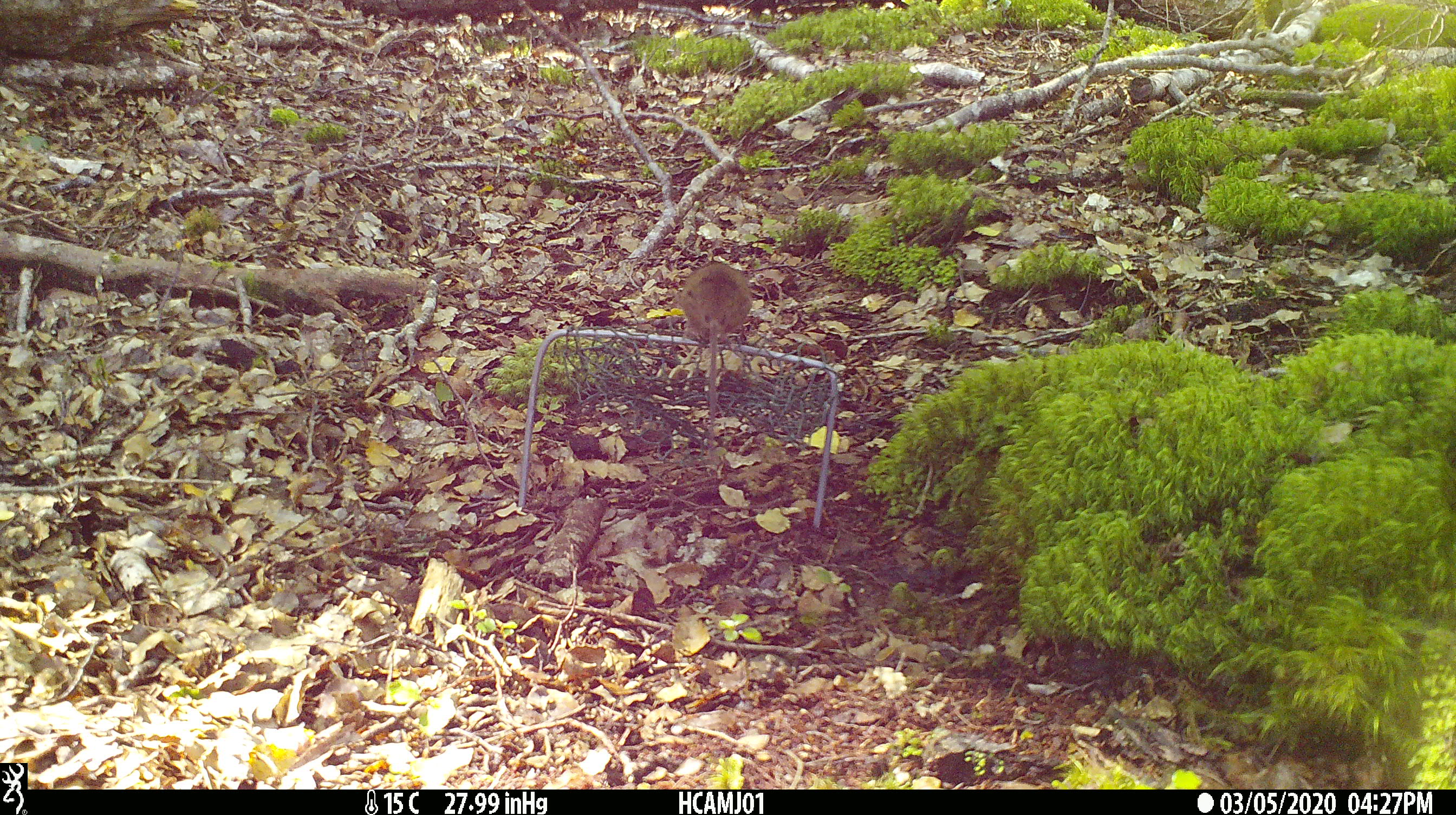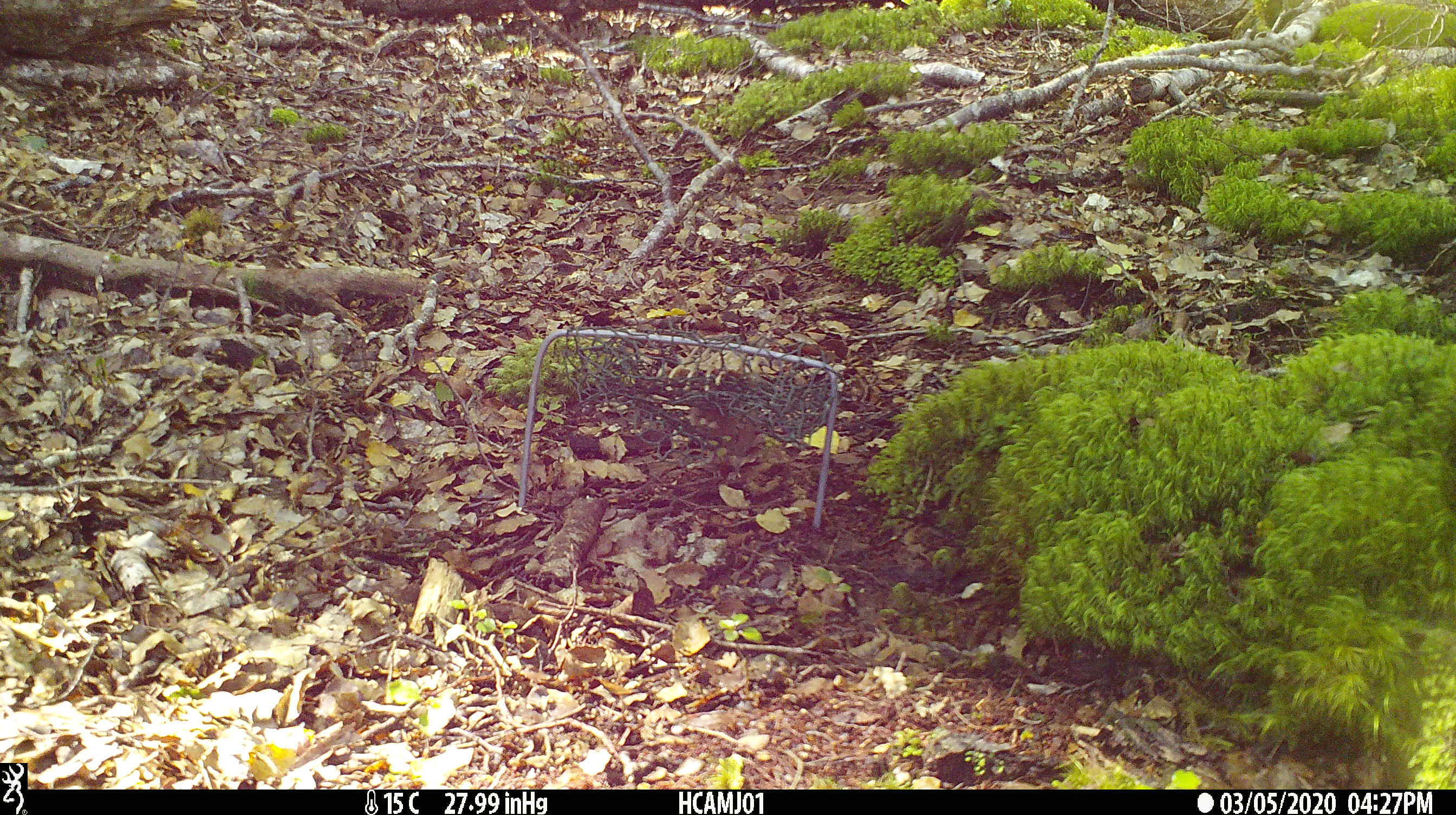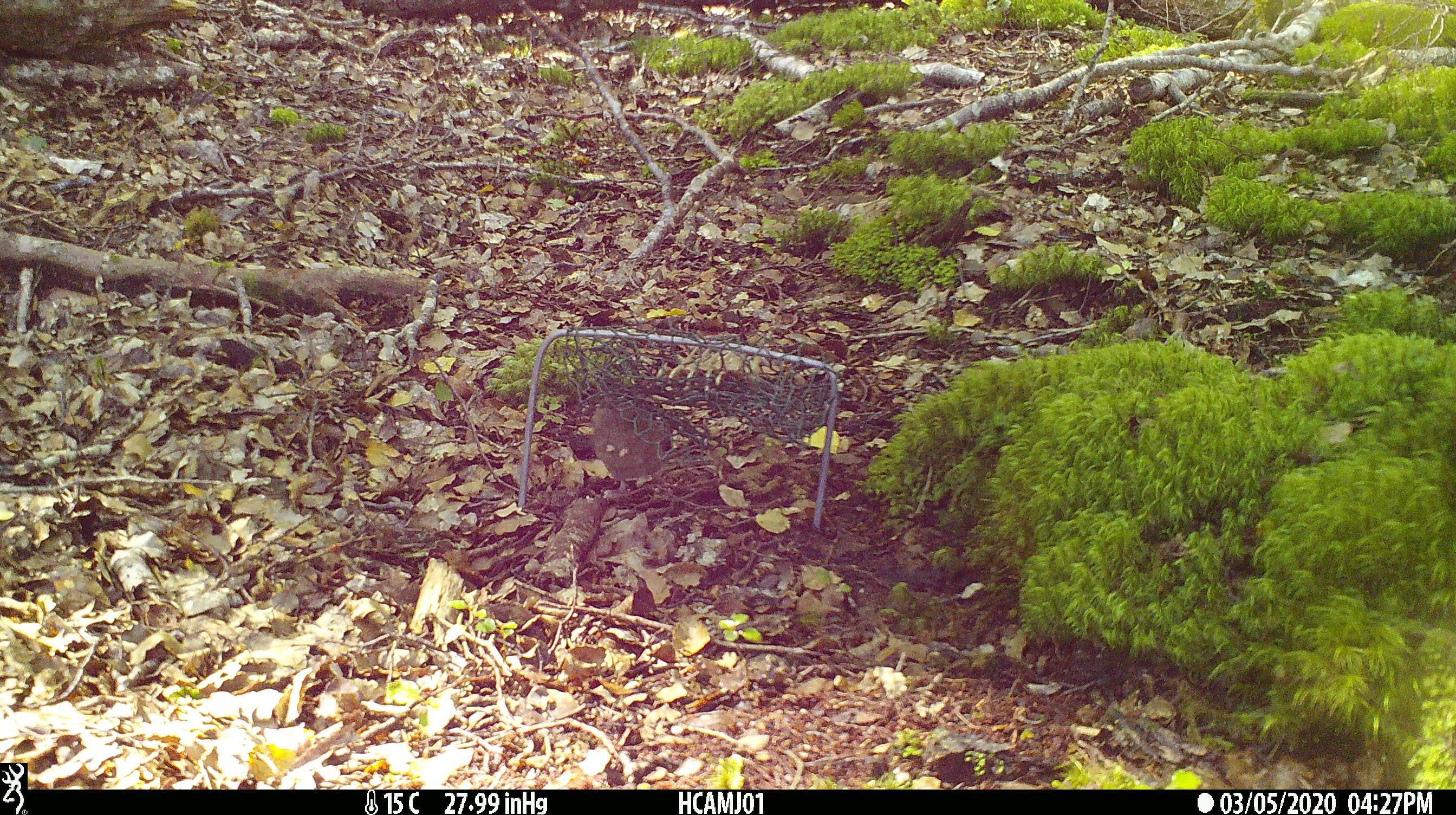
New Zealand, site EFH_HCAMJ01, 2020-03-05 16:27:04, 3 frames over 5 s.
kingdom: Animalia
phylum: Chordata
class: Mammalia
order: Rodentia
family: Muridae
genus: Mus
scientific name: Mus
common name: mouse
Mouse (Mus).